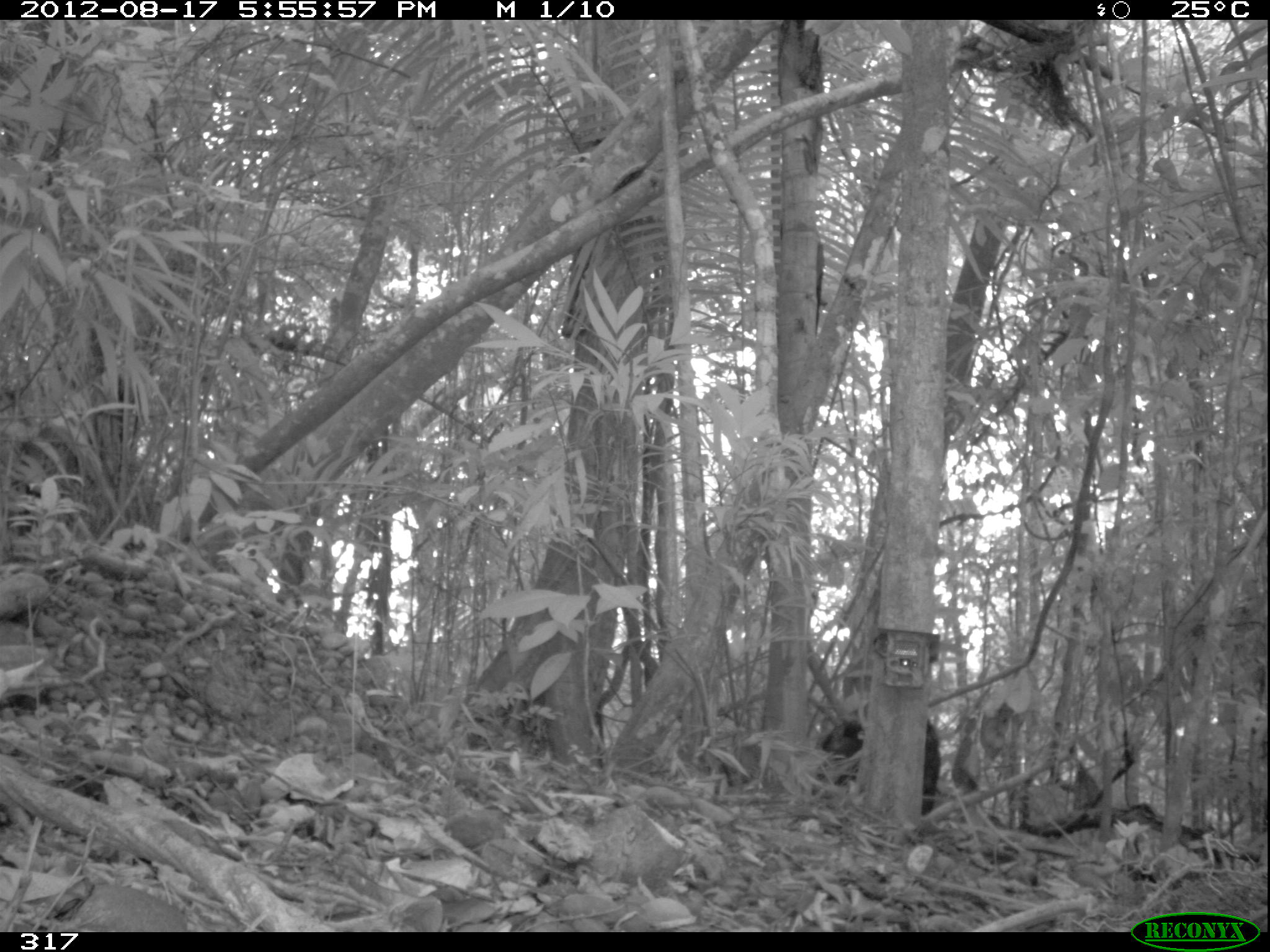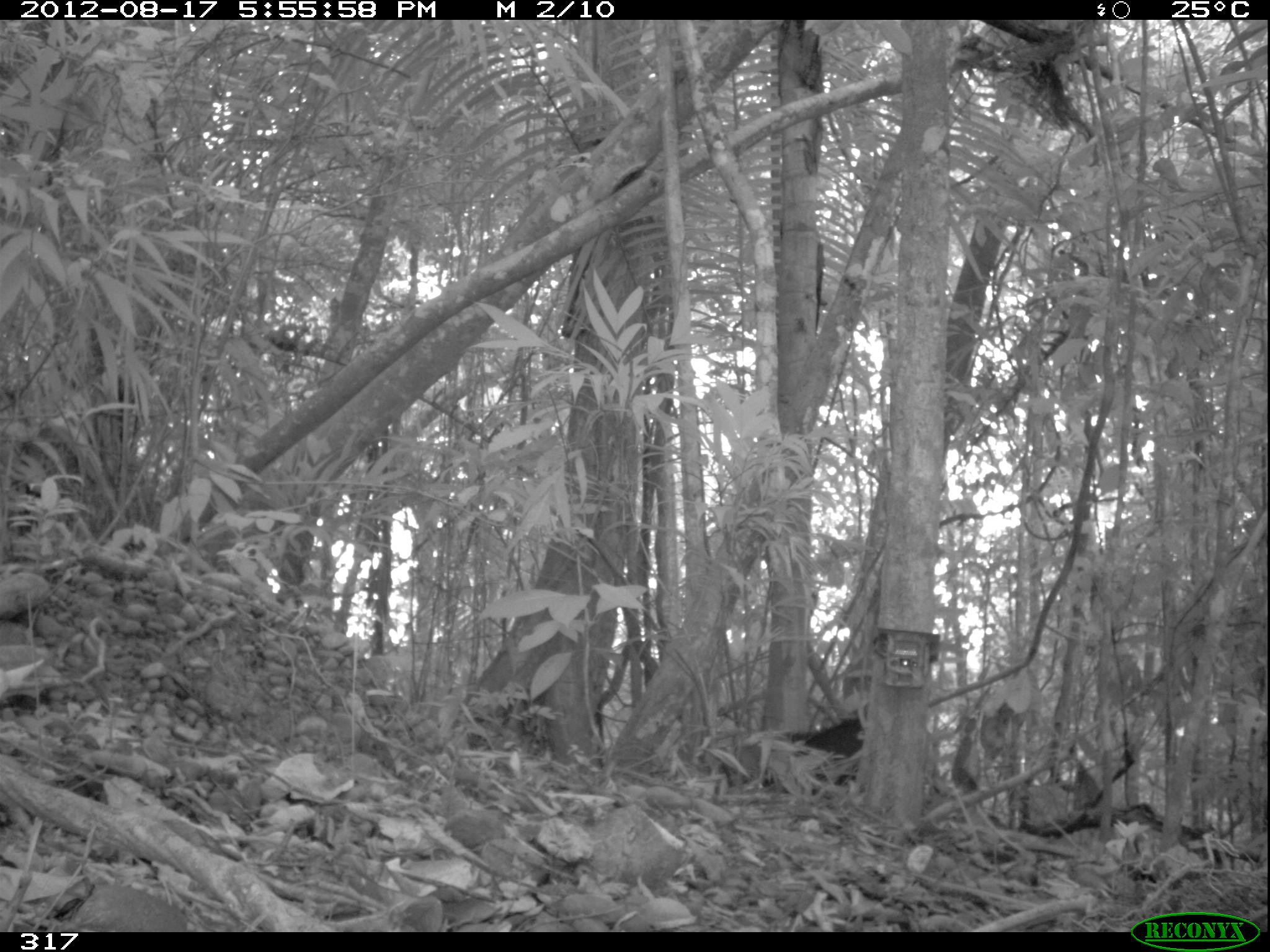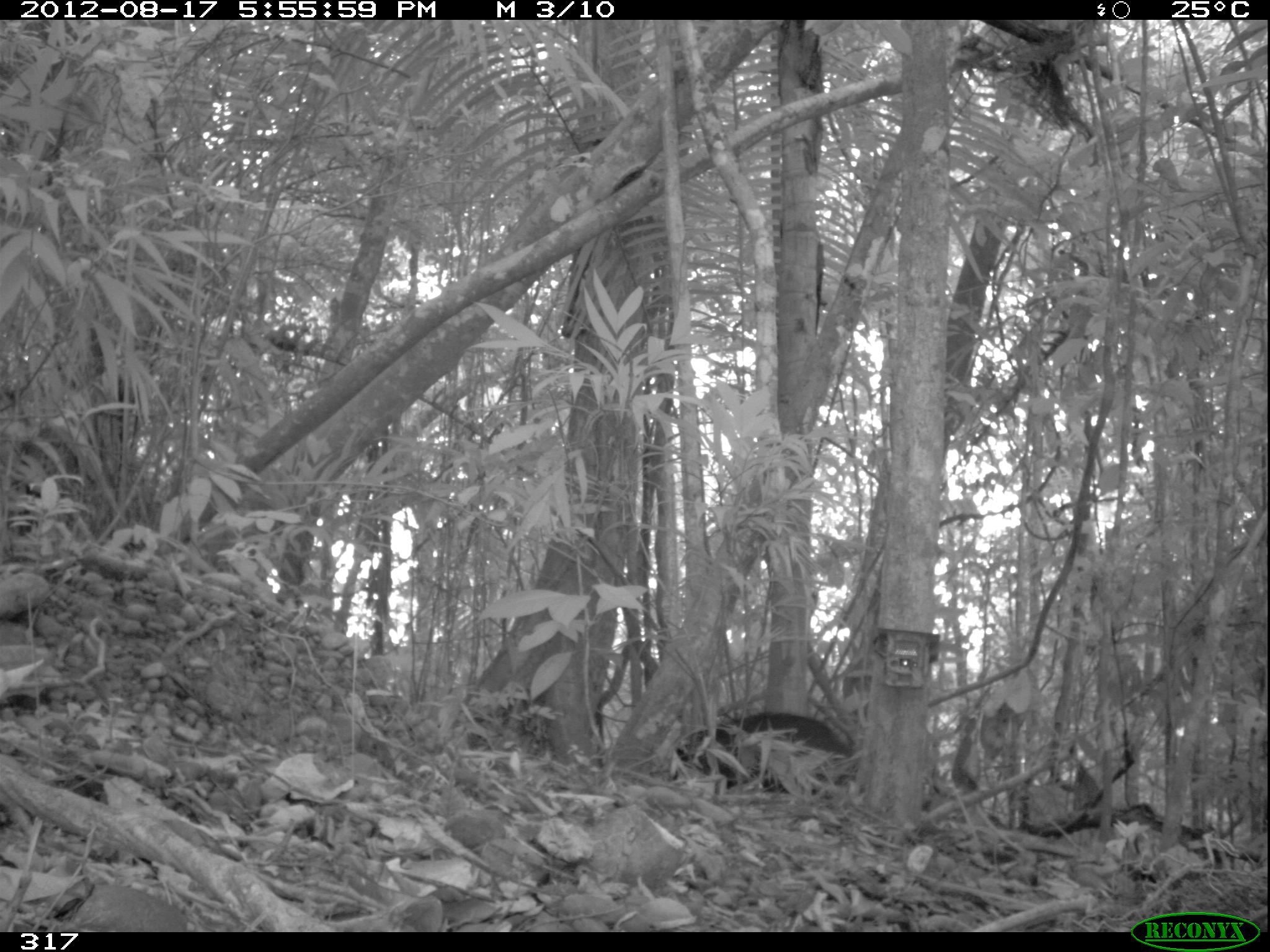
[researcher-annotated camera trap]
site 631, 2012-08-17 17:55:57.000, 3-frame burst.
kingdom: Animalia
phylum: Chordata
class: Mammalia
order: Artiodactyla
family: Tayassuidae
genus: Tayassu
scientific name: Tayassu pecari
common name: white-lipped peccary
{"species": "Tayassu pecari (white-lipped peccary)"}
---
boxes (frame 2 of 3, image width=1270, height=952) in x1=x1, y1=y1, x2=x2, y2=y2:
tayassu pecari: x1=761, y1=706, x2=867, y2=793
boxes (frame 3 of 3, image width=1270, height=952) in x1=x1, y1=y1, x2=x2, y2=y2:
tayassu pecari: x1=675, y1=711, x2=855, y2=796